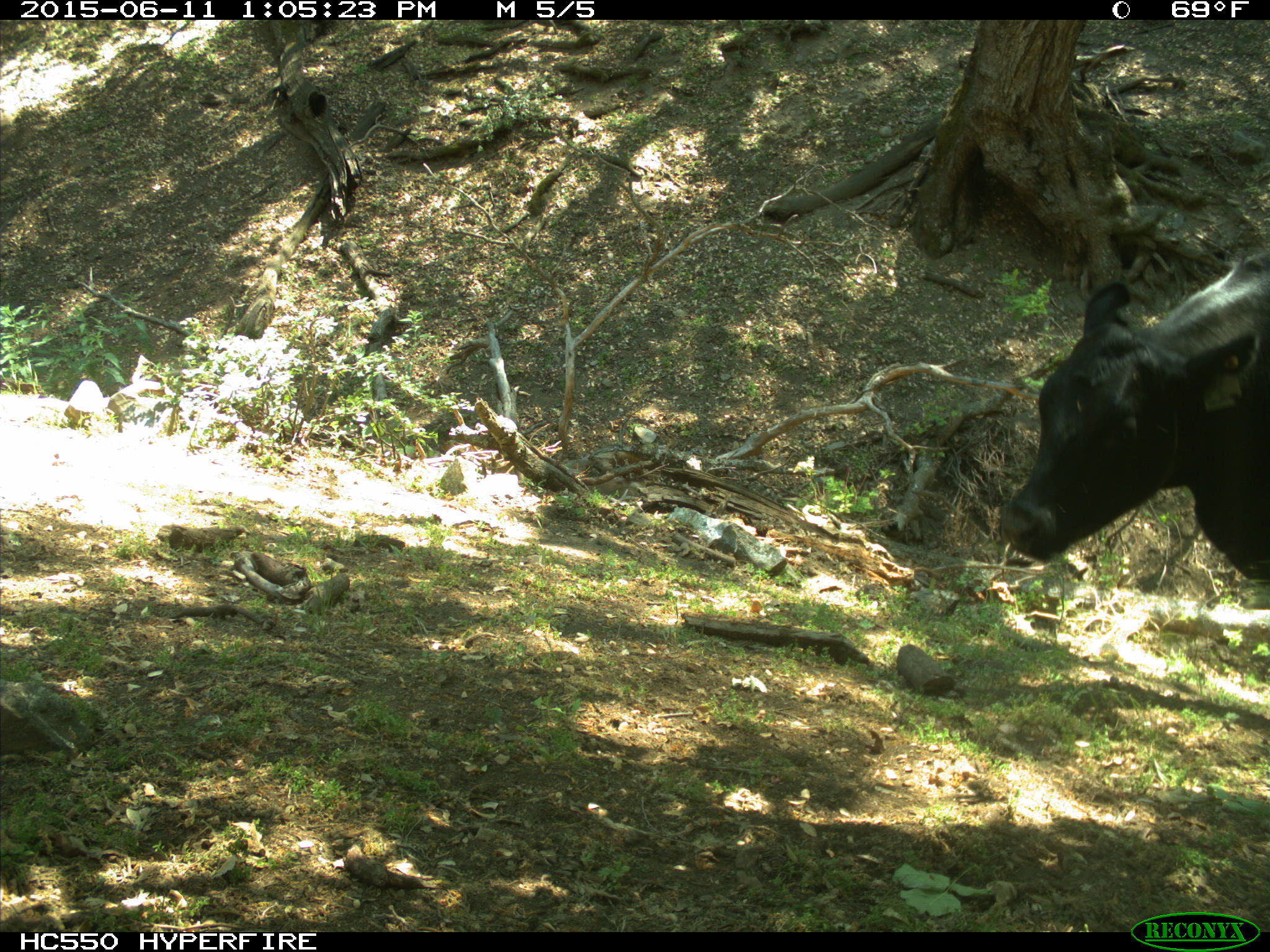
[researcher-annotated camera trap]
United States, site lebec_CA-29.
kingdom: Animalia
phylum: Chordata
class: Mammalia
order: Artiodactyla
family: Bovidae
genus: Bos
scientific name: Bos taurus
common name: domestic cow